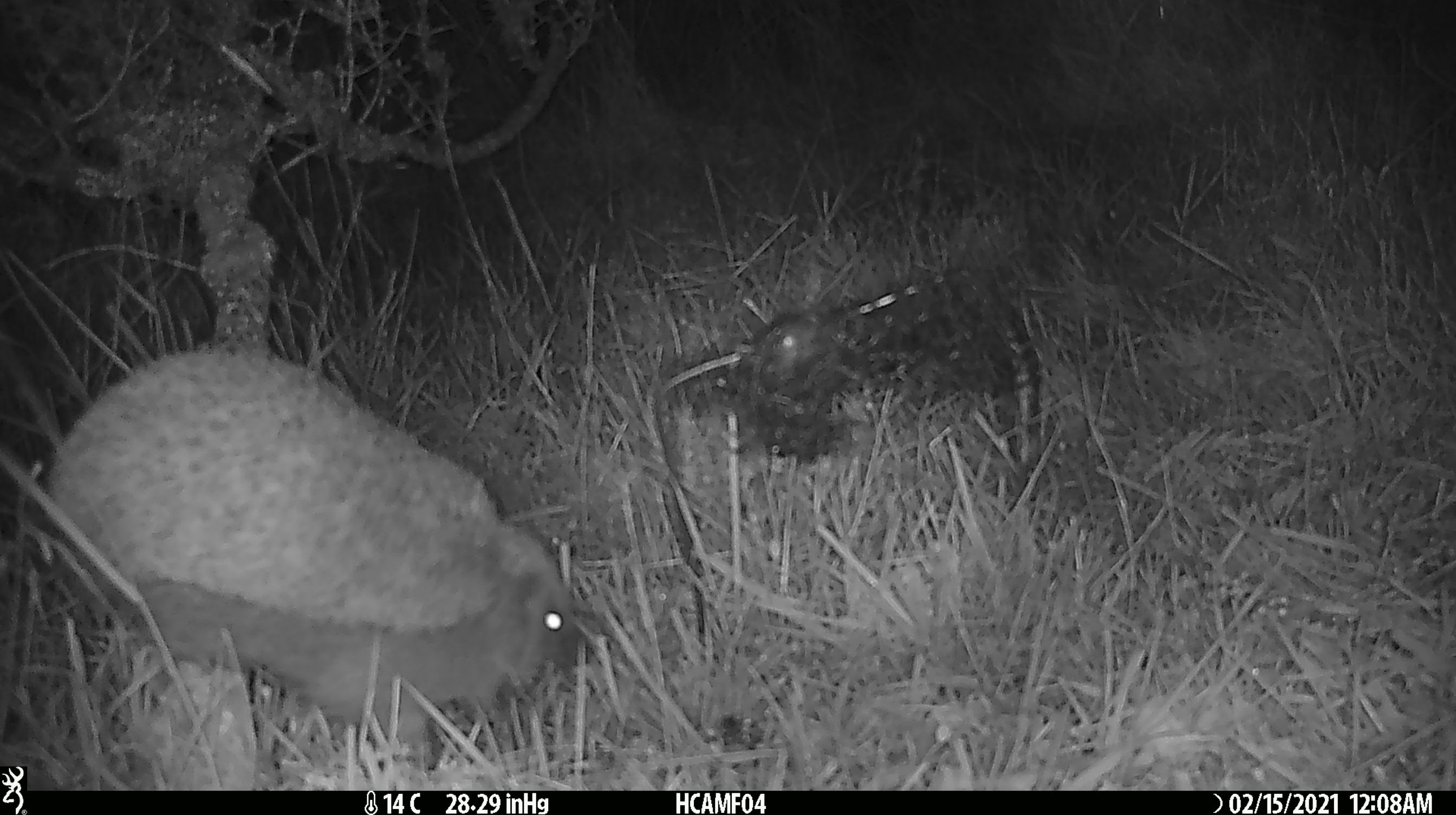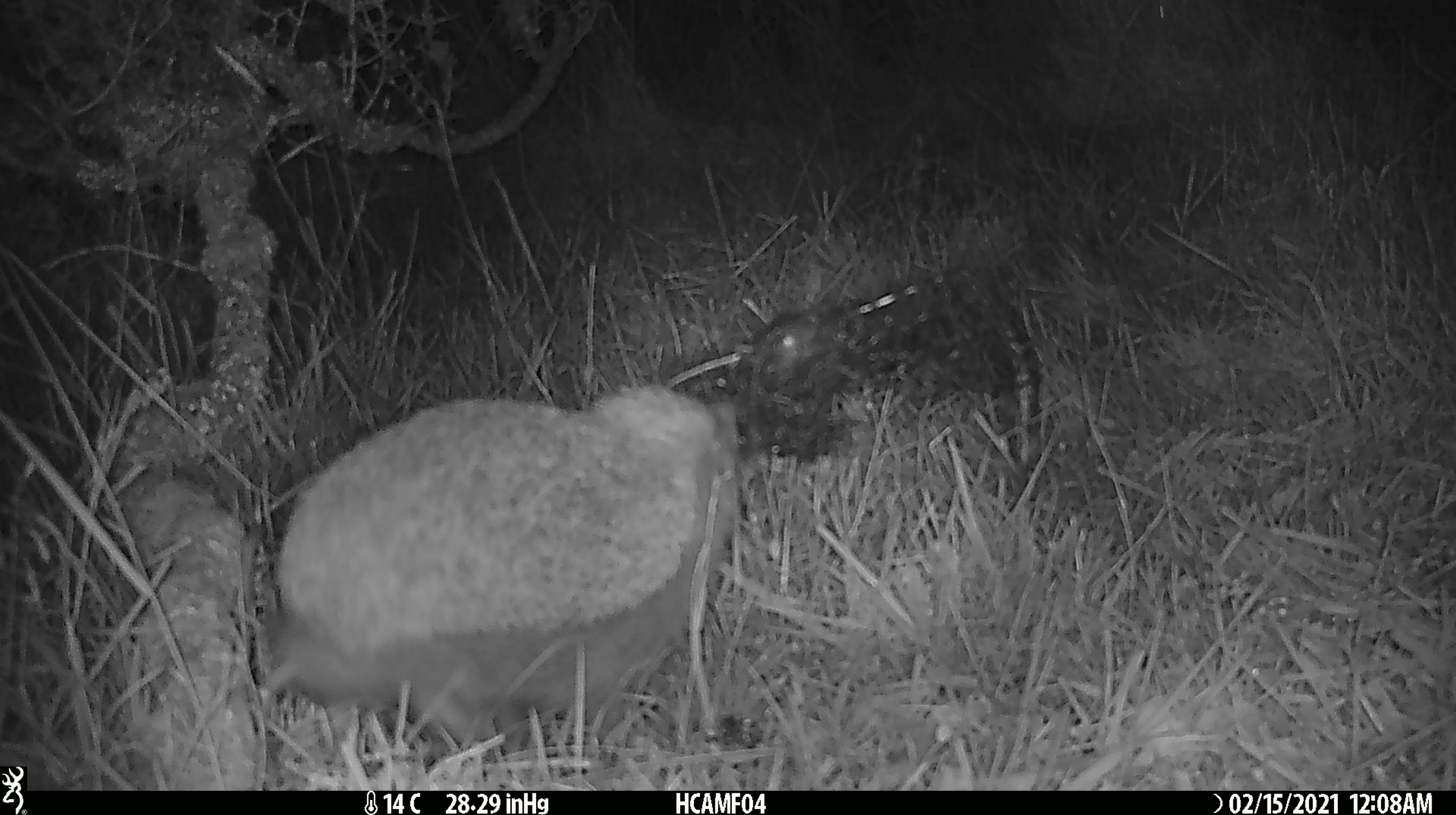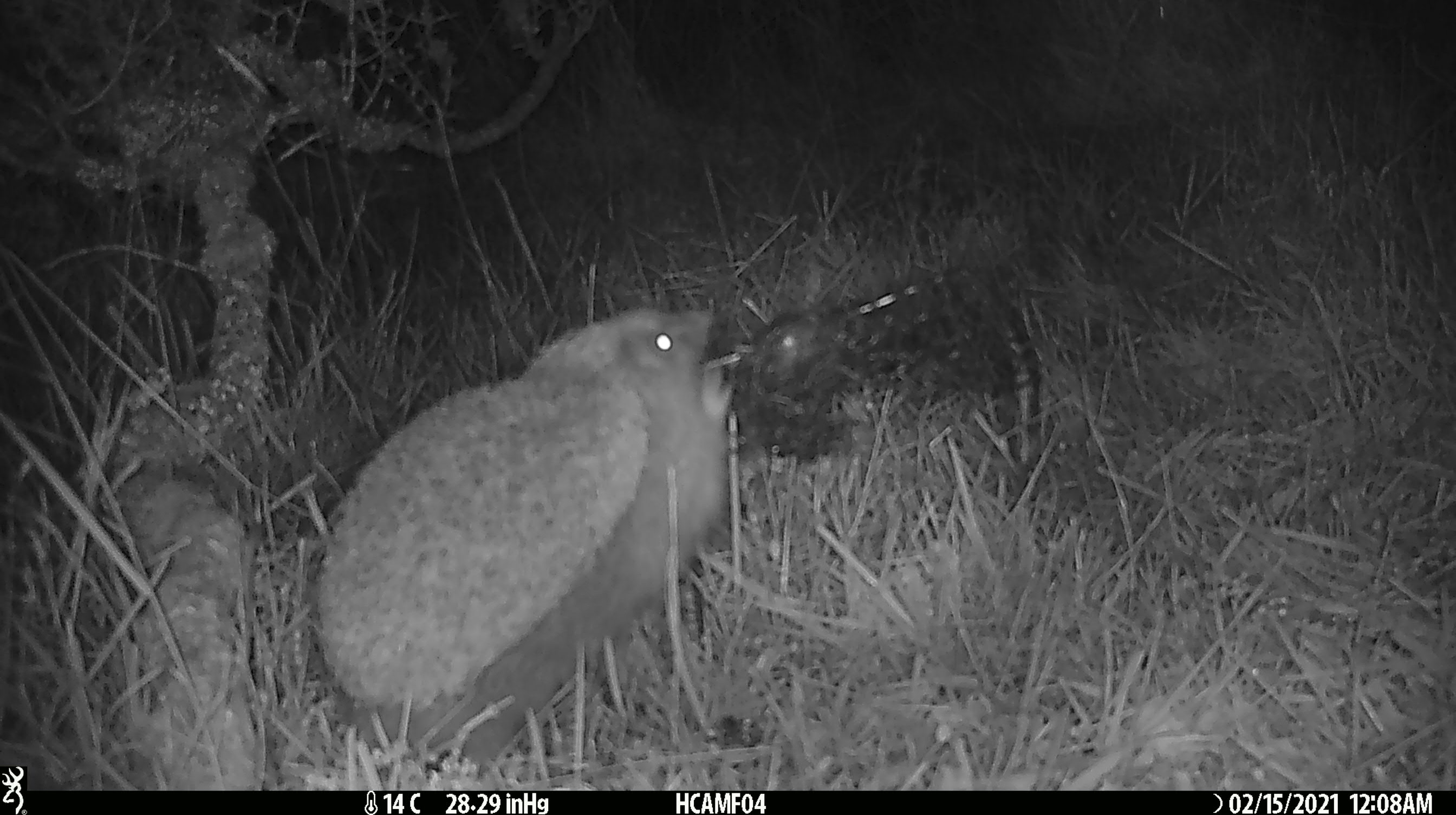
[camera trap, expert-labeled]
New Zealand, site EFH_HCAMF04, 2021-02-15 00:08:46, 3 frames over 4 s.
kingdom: Animalia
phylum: Chordata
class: Mammalia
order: Eulipotyphla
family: Erinaceidae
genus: Erinaceus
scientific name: Erinaceus europaeus europaeus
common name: european hedgehog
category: hedgehog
Hedgehog (european hedgehog) (Erinaceus europaeus europaeus).